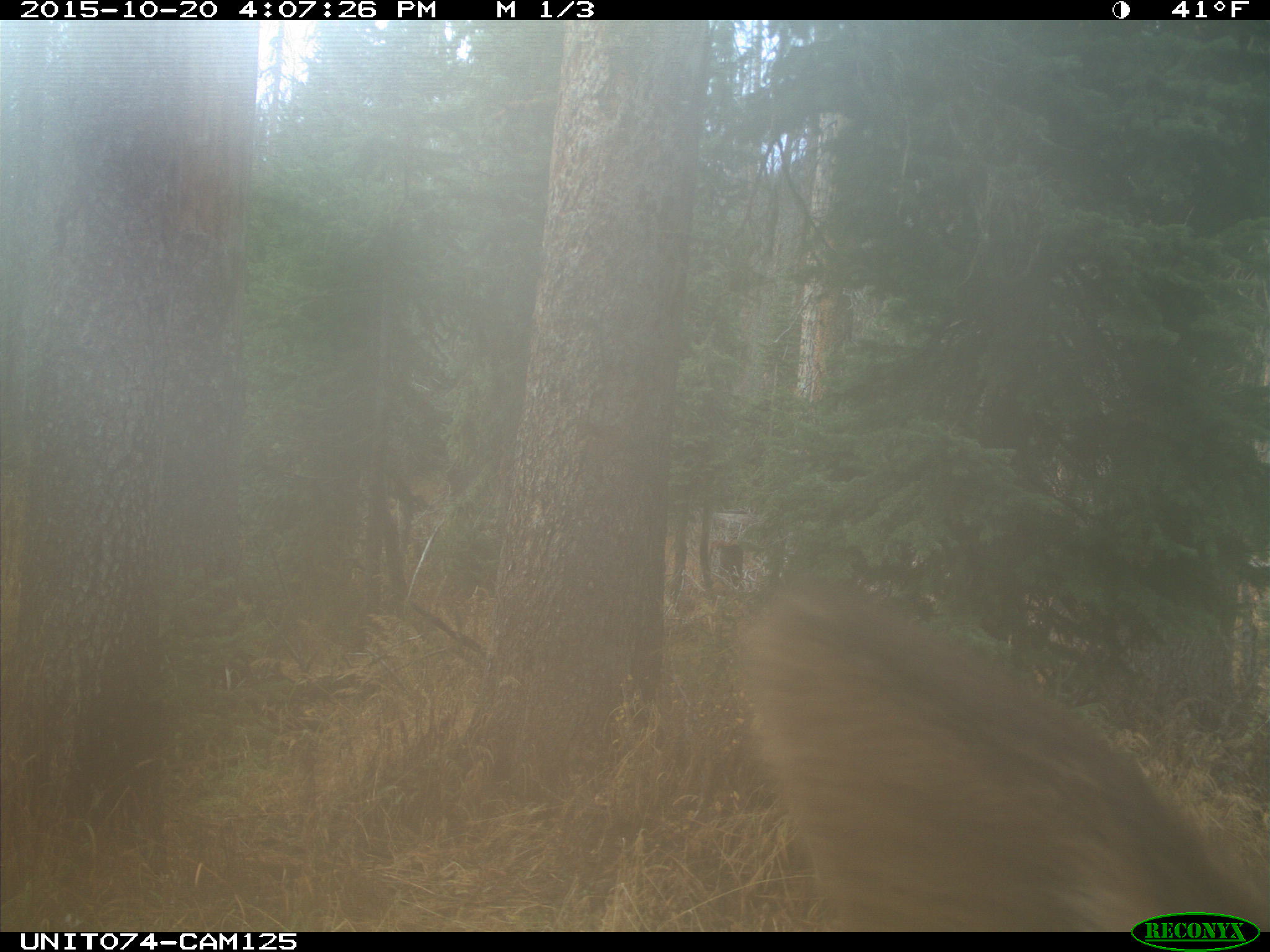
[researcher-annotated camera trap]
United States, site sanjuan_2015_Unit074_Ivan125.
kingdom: Animalia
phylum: Chordata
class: Mammalia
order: Artiodactyla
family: Cervidae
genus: Cervus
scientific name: Cervus elaphus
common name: red deer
Cervus elaphus (red deer).